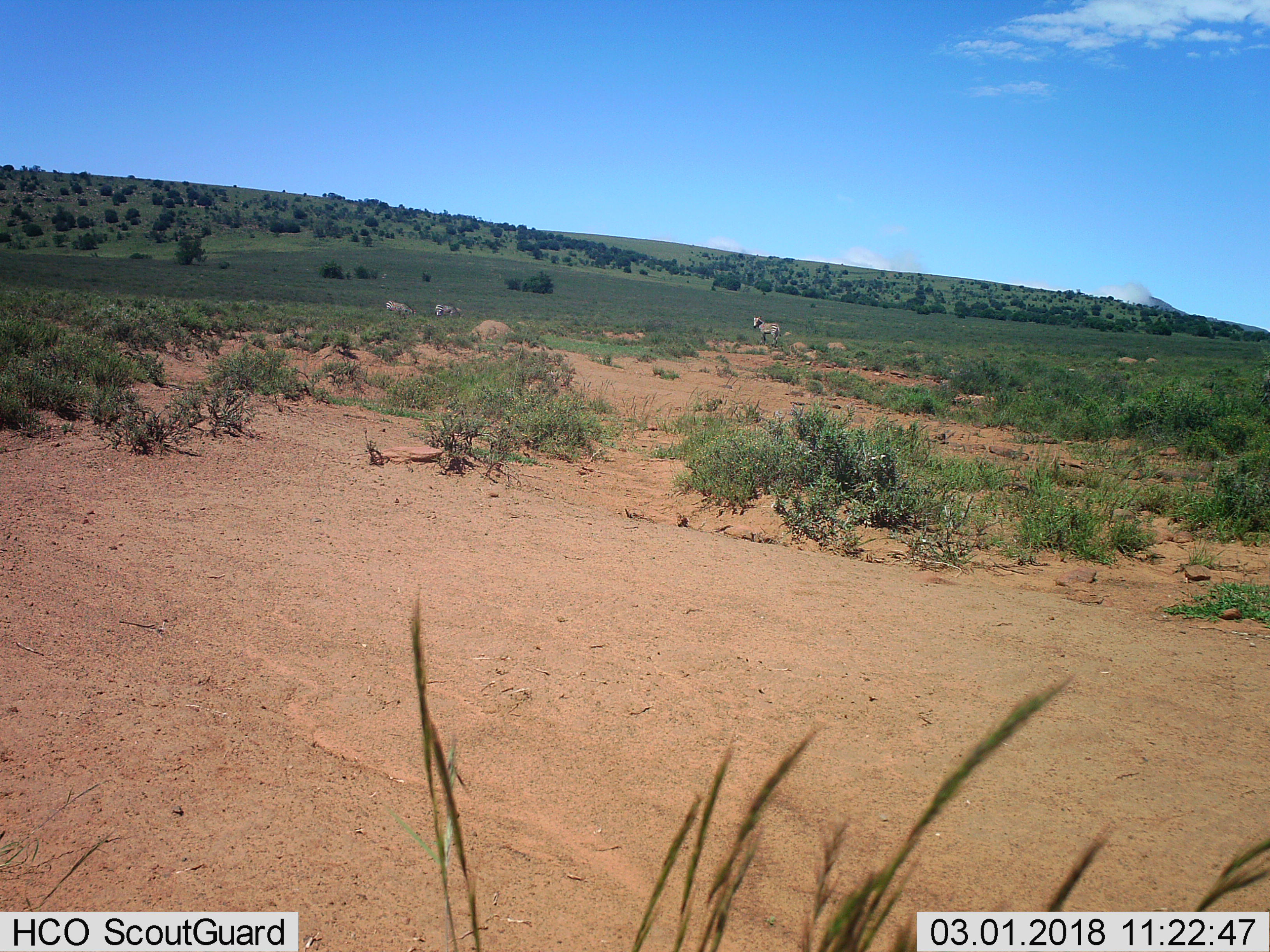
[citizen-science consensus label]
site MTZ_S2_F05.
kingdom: Animalia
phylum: Chordata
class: Mammalia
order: Perissodactyla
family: Equidae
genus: Equus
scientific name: Equus zebra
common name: mountain zebra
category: zebramountain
Zebramountain (mountain zebra) (Equus zebra), count 3. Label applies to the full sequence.